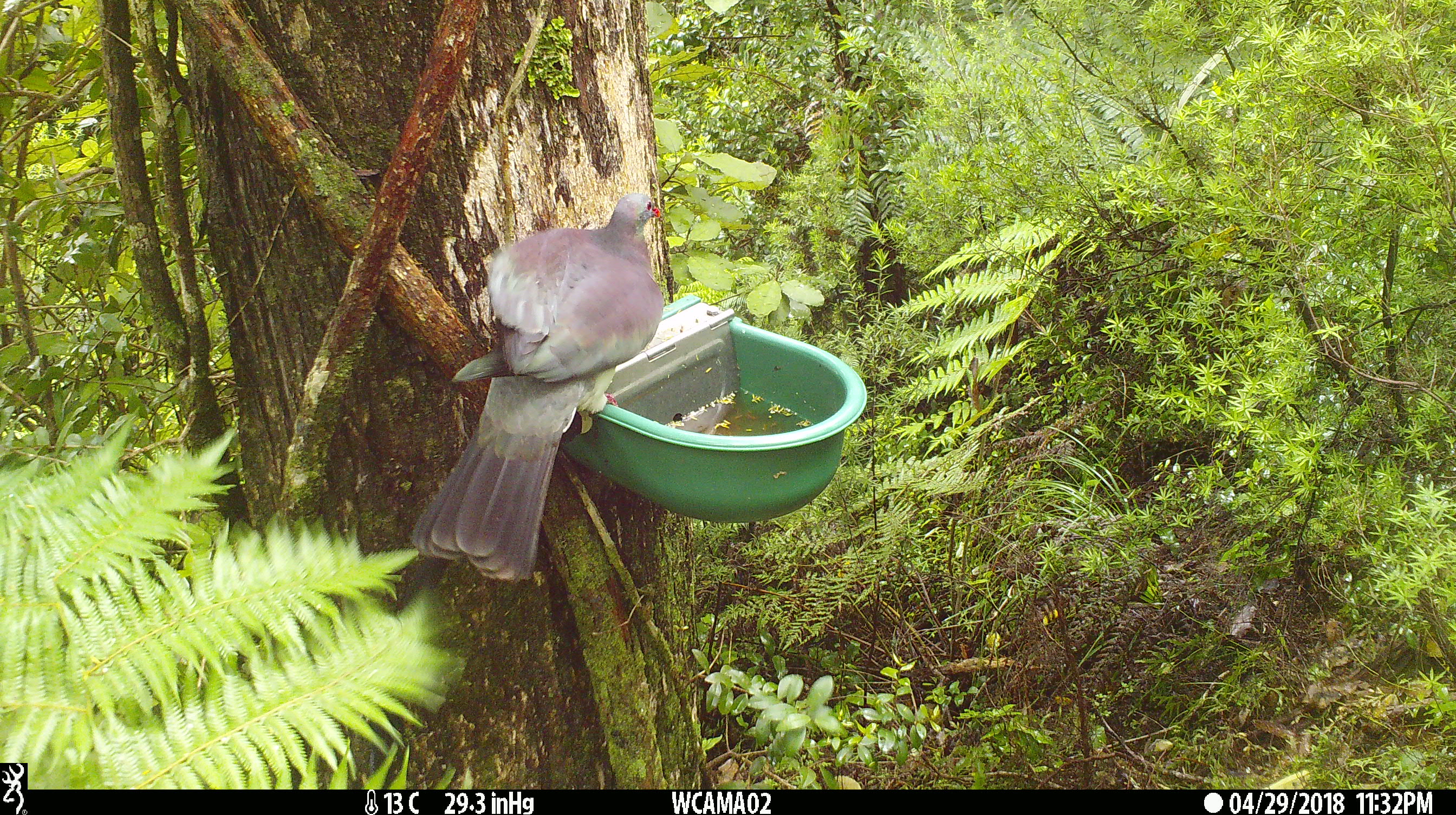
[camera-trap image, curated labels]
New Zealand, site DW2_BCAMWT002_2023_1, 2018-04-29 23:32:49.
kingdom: Animalia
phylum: Chordata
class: Aves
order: Columbiformes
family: Columbidae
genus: Hemiphaga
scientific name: Hemiphaga novaeseelandiae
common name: new zealand pigeon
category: kereru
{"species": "kereru (new zealand pigeon) (Hemiphaga novaeseelandiae)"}